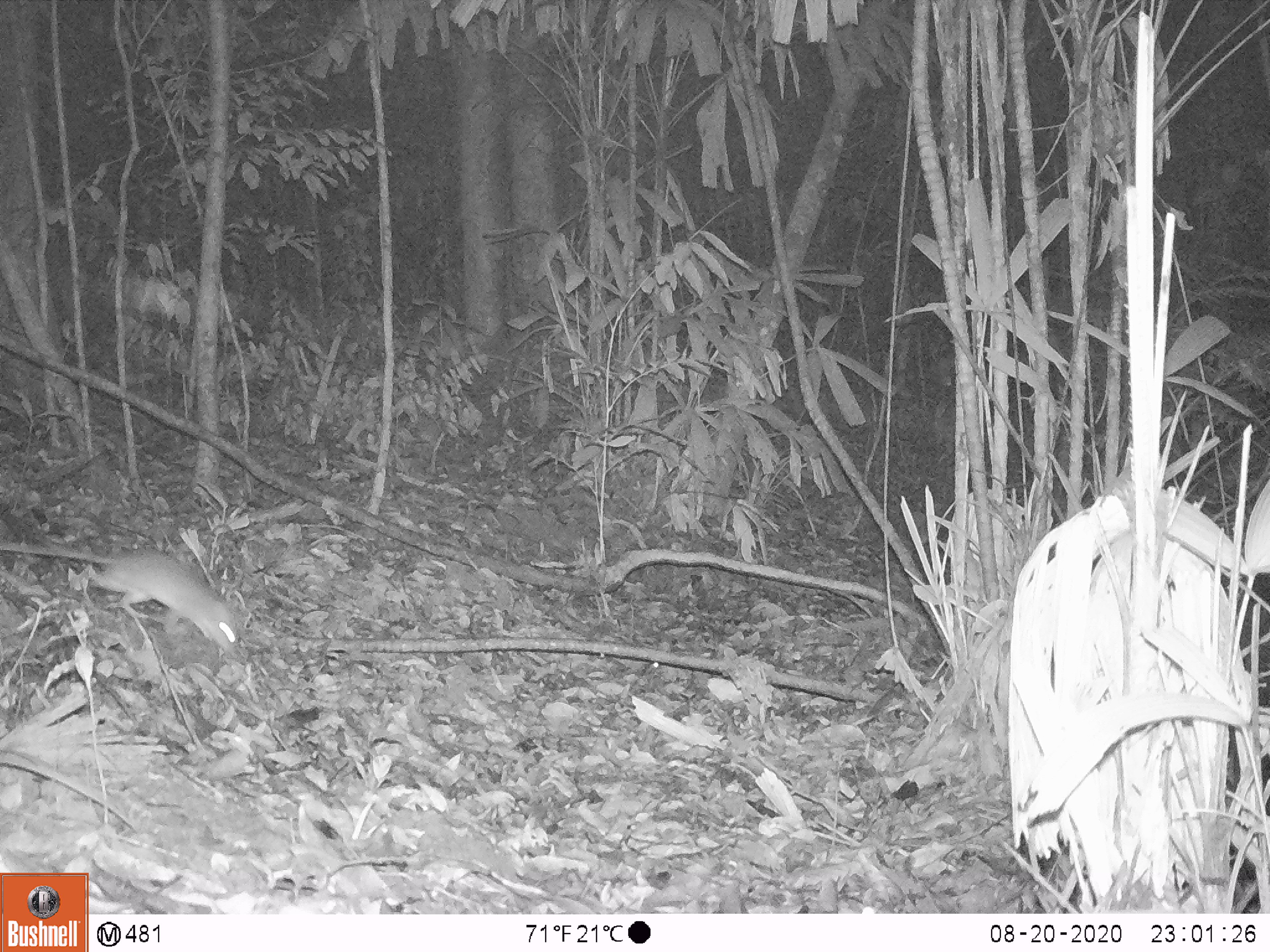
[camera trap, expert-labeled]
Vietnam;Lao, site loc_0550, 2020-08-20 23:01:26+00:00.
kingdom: Animalia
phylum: Chordata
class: Mammalia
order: Rodentia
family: Muridae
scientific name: Muridae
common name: old-world mice and rats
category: unidentified murid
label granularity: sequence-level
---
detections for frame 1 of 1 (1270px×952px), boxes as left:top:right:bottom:
unidentified murid: 0:540:237:649